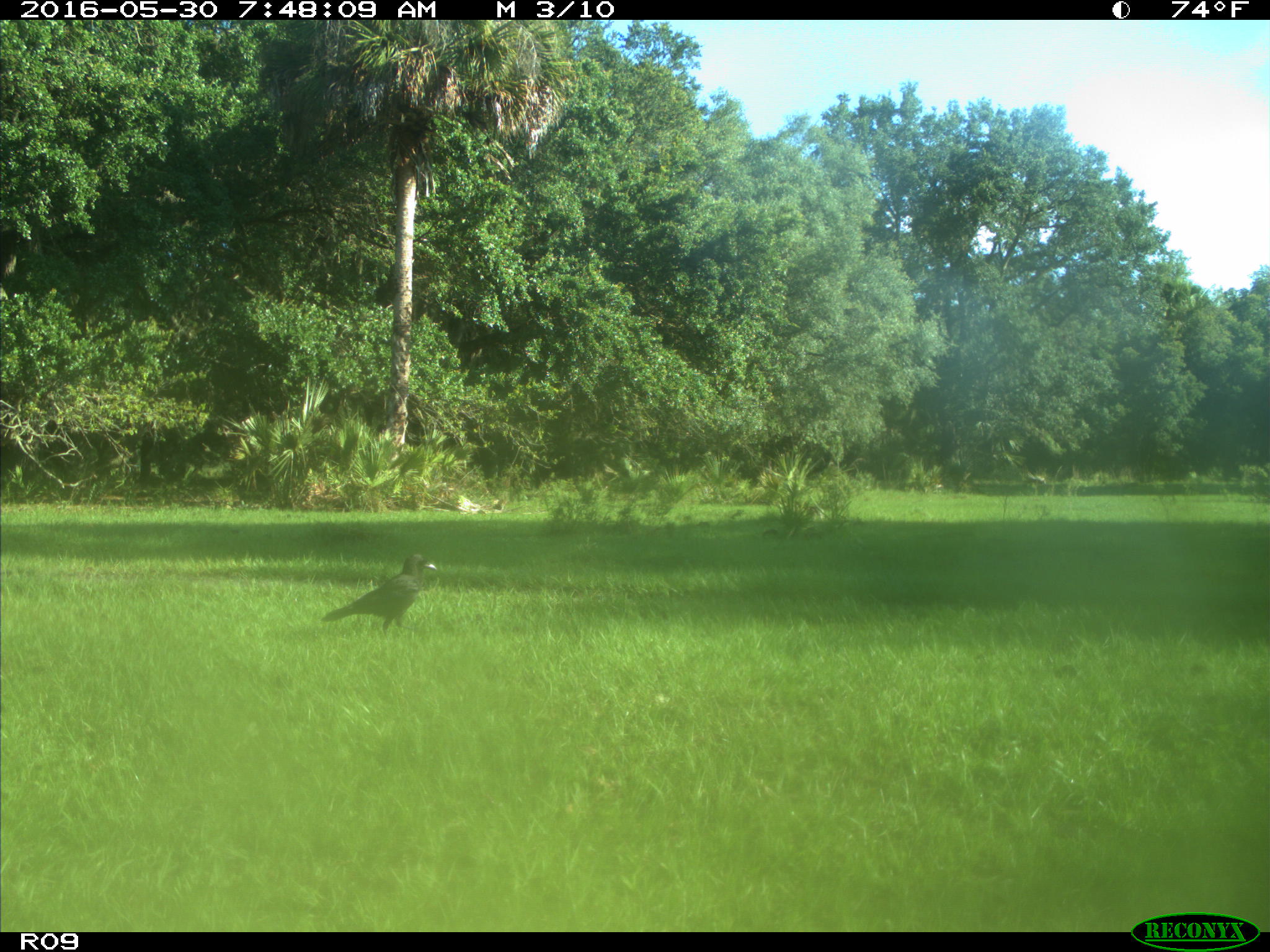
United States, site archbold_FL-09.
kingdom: Animalia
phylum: Chordata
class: Aves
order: Passeriformes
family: Corvidae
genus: Corvus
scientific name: Corvus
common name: crows and ravens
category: unidentified corvus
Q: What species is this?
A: Unidentified corvus (crows and ravens) (Corvus).